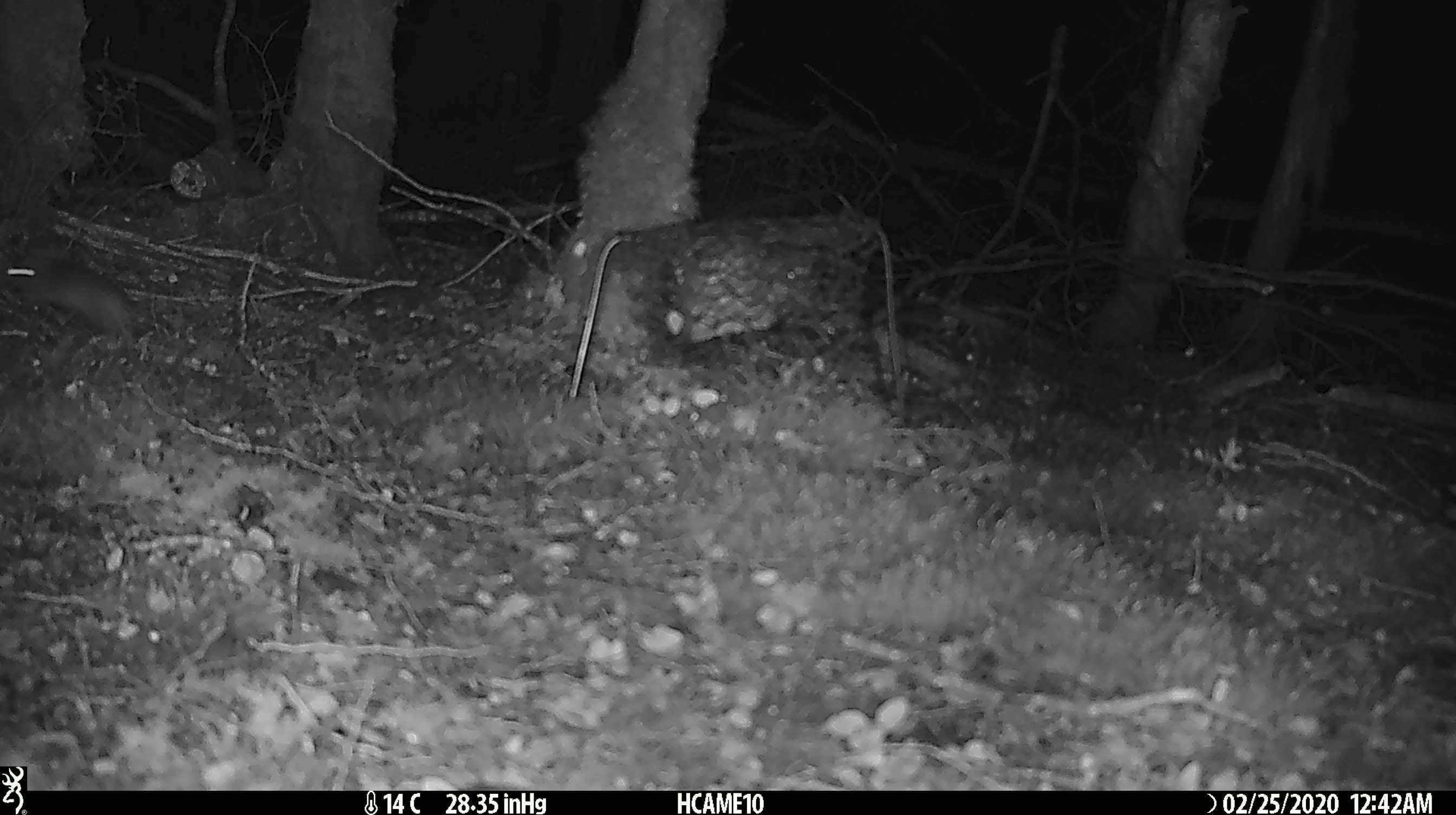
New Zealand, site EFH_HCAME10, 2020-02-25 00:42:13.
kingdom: Animalia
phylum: Chordata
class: Mammalia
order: Rodentia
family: Muridae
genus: Mus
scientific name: Mus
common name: mouse